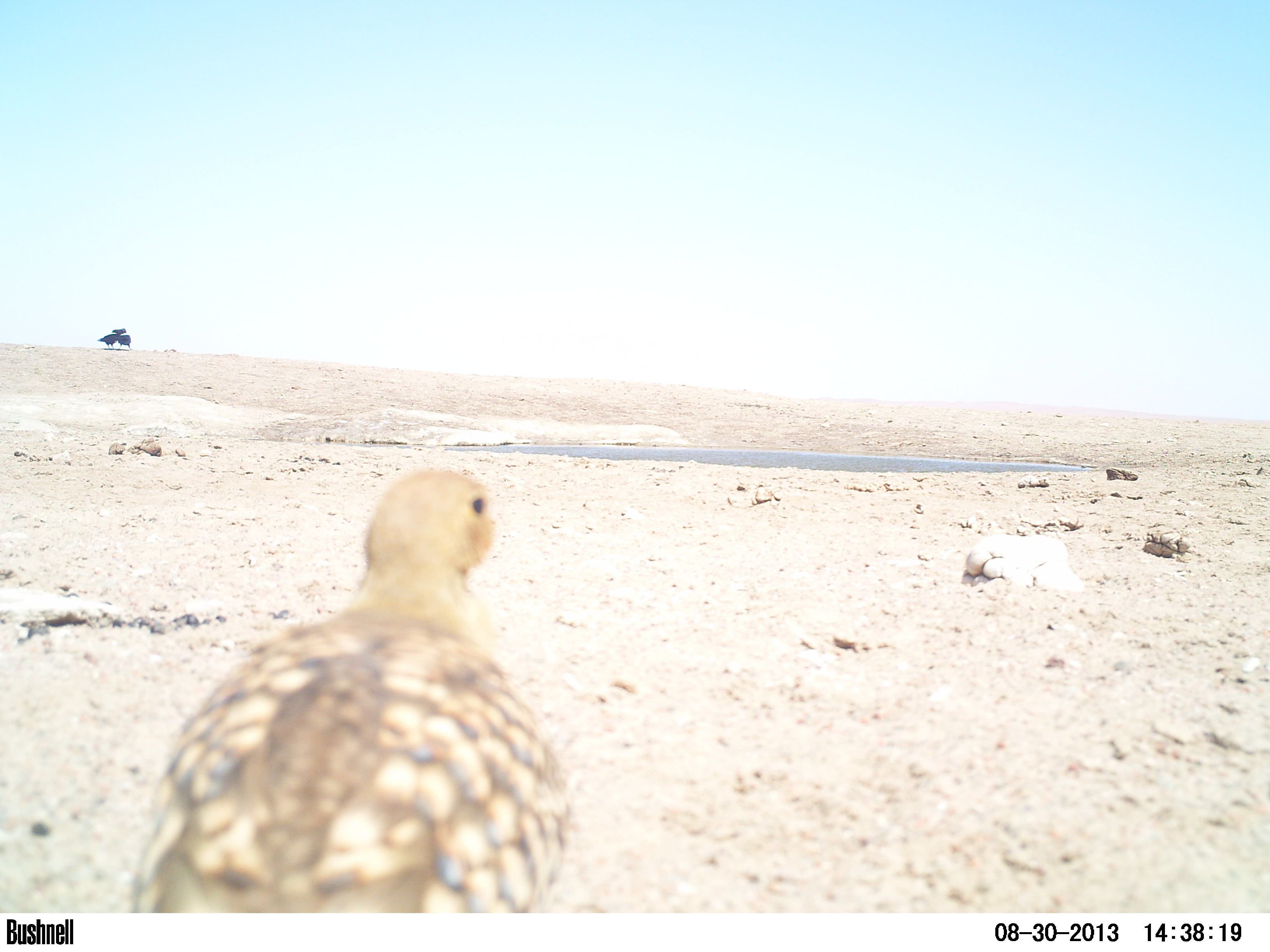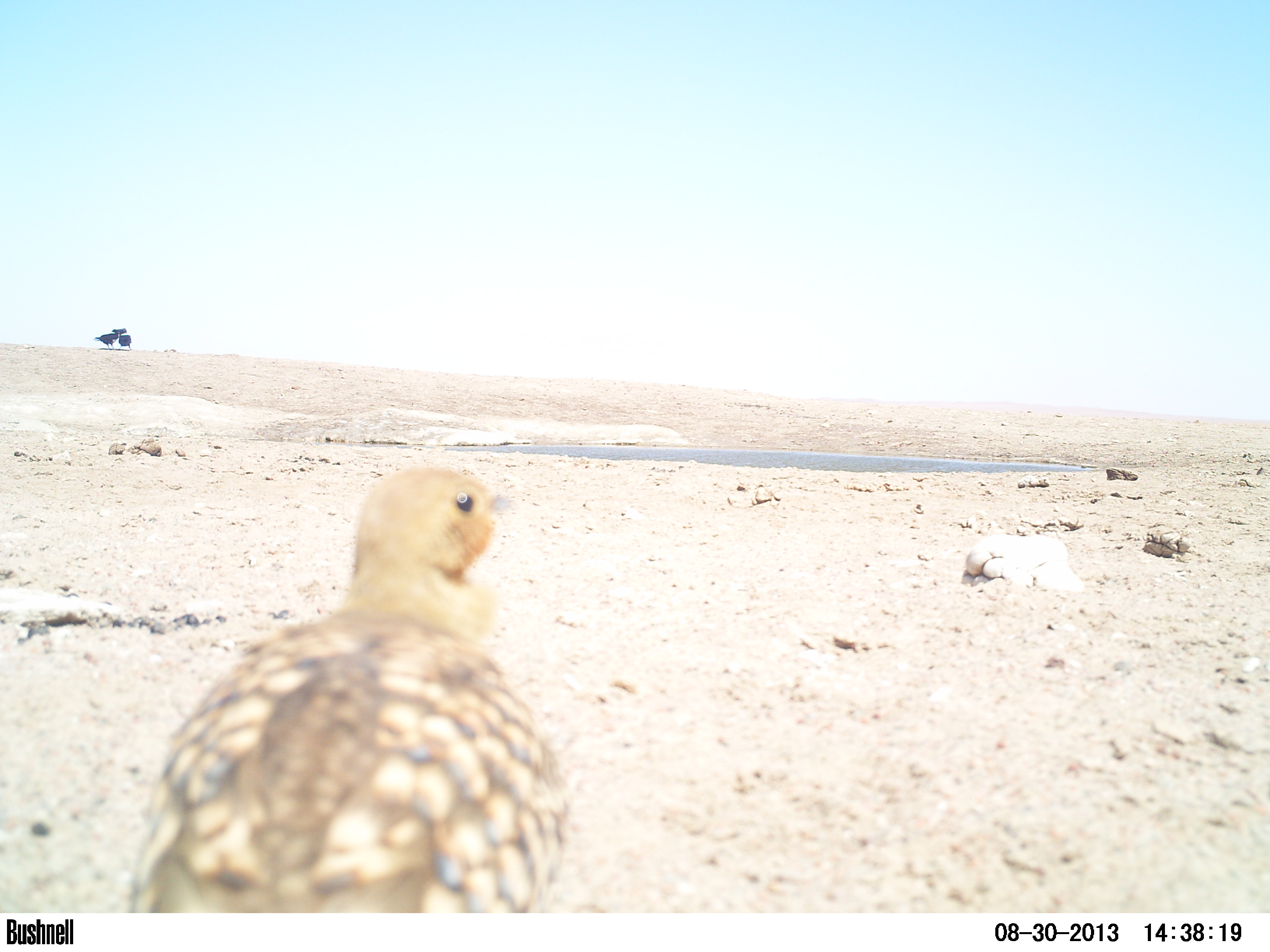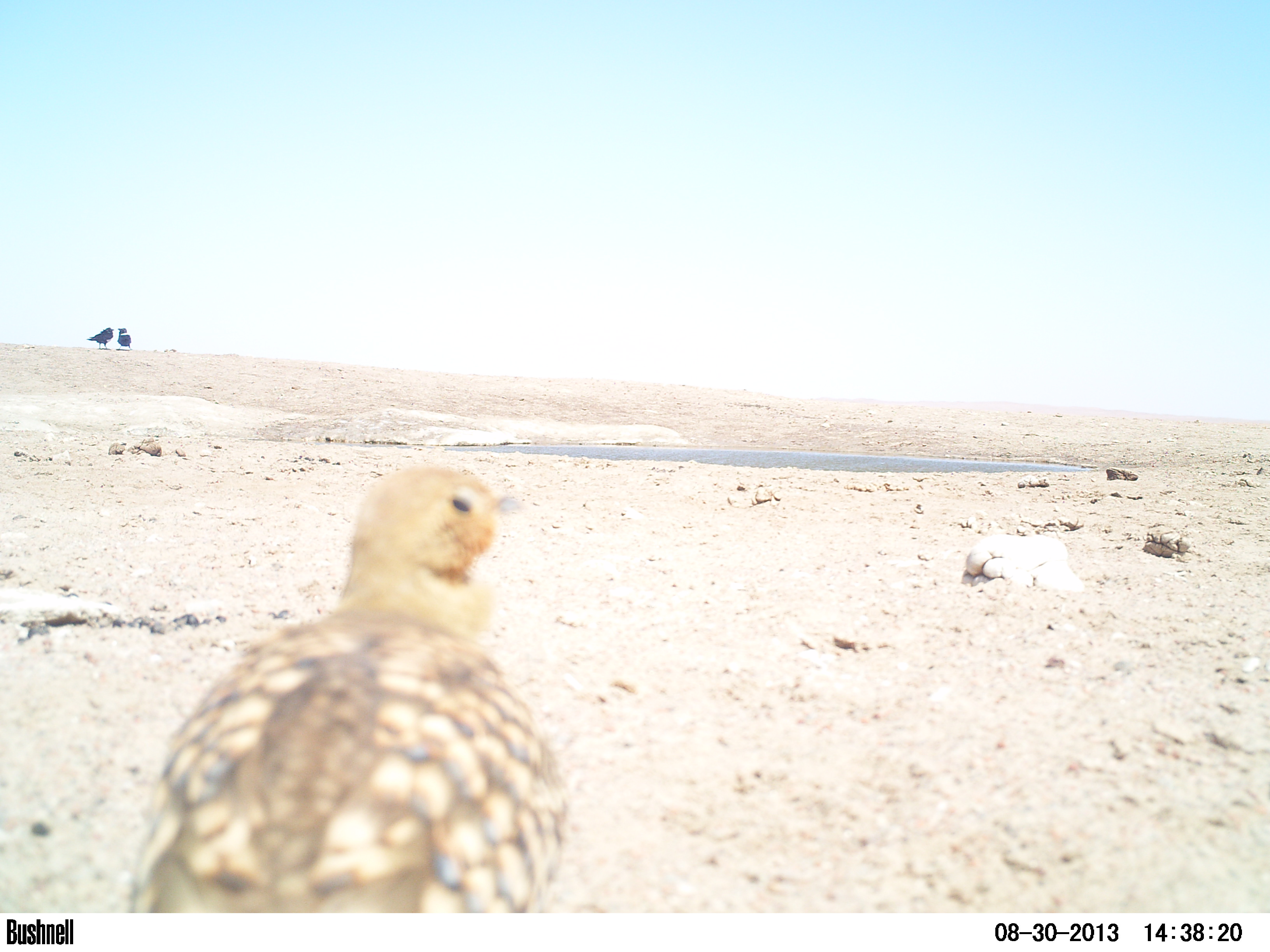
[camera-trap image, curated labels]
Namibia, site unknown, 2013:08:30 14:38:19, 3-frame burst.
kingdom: Animalia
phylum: Chordata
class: Aves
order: Pterocliformes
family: Pteroclidae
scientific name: Pteroclidae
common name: sandgrouse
Pteroclidae (sandgrouse).